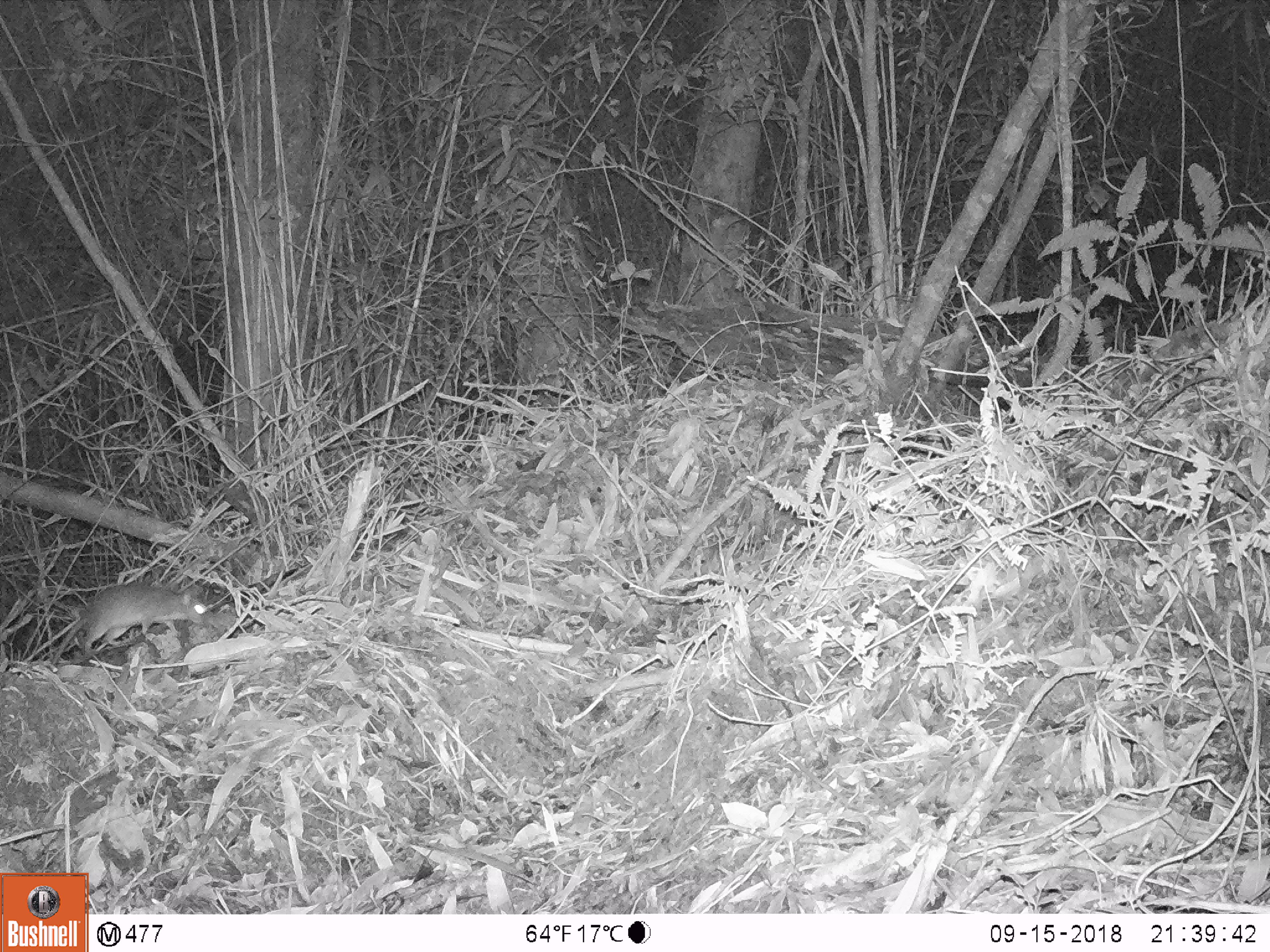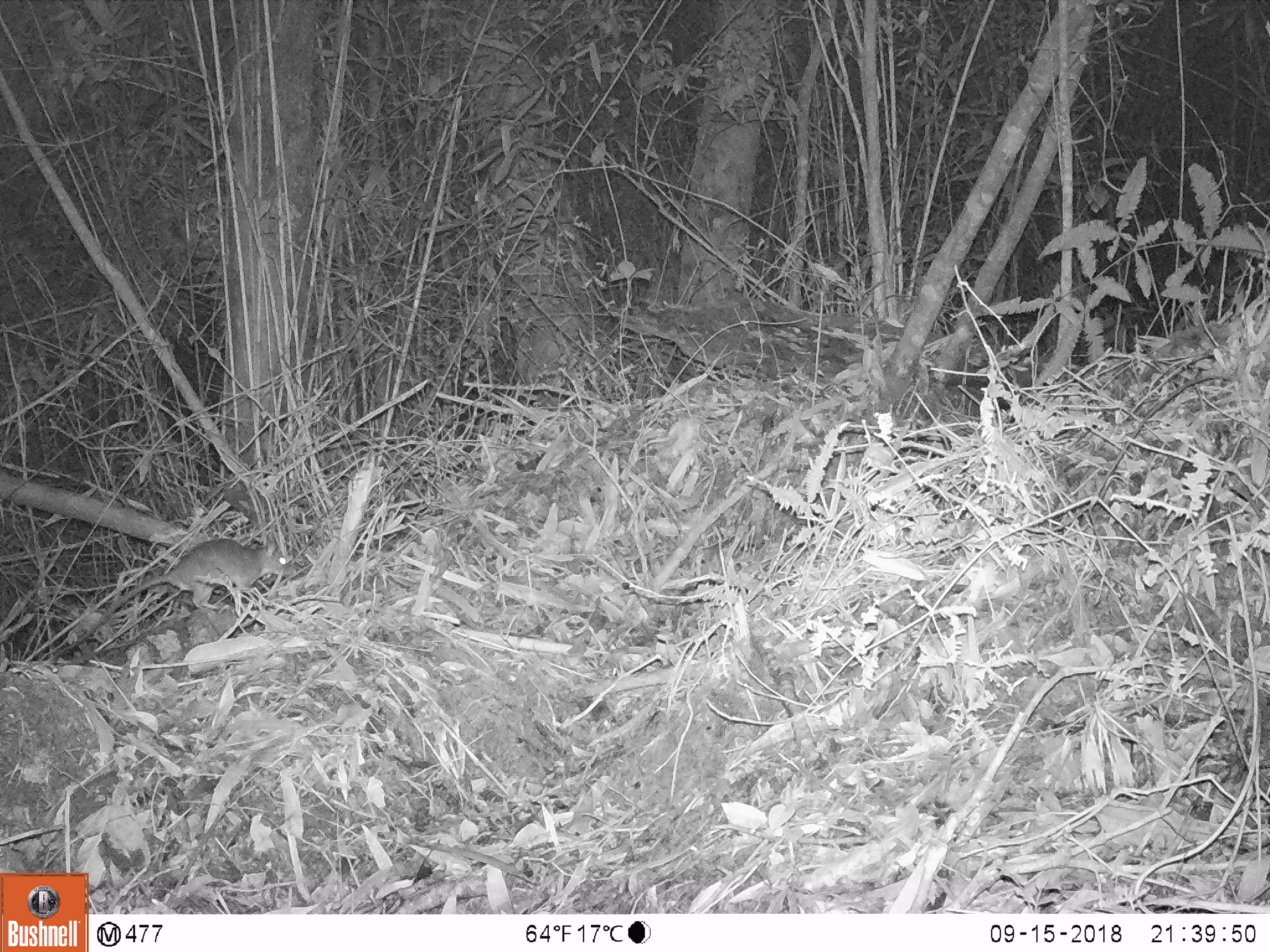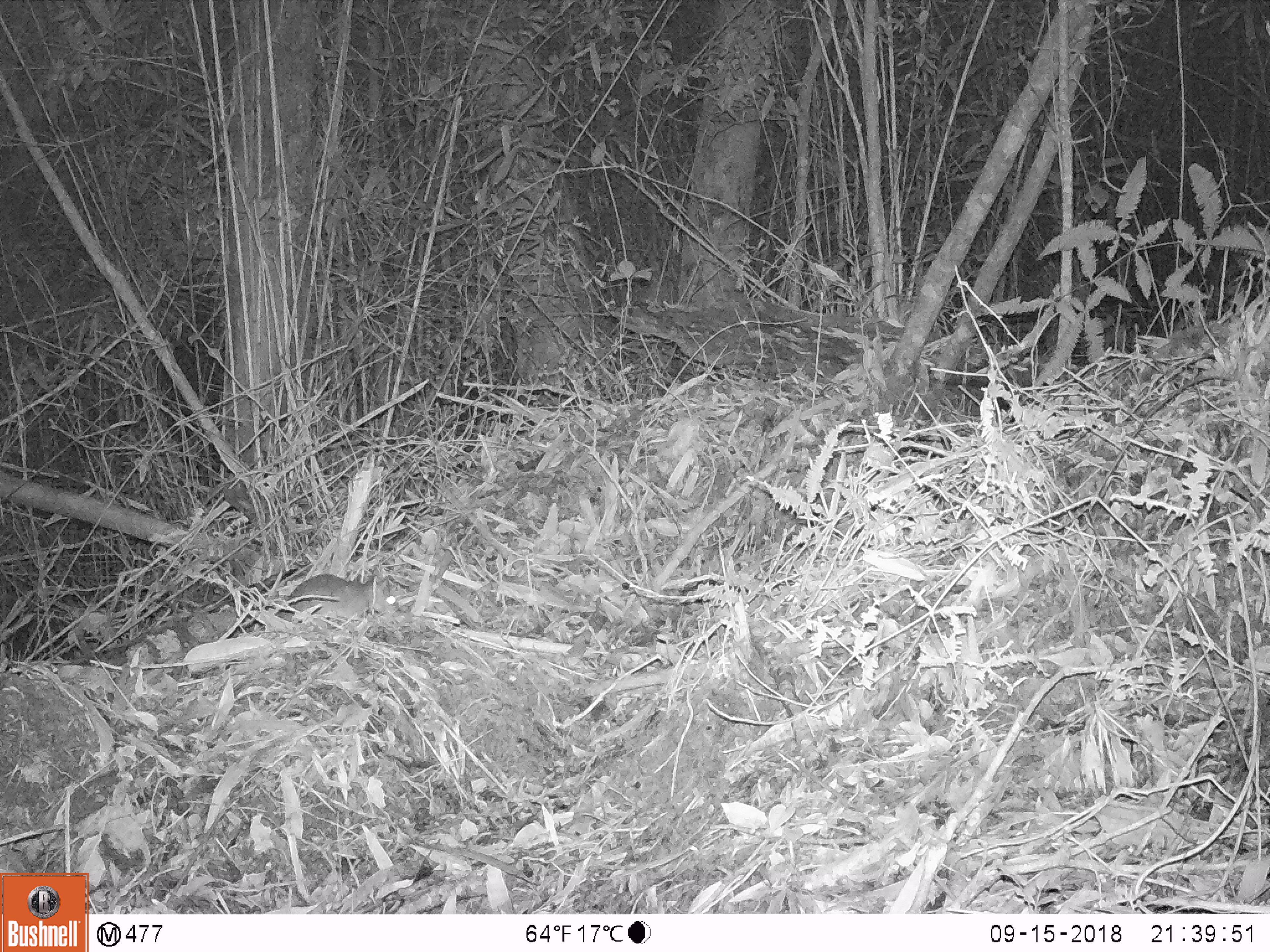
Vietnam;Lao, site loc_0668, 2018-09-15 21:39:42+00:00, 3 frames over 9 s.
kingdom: Animalia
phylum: Chordata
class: Mammalia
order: Rodentia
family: Muridae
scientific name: Muridae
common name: old-world mice and rats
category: unidentified murid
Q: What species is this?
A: Unidentified murid (old-world mice and rats) (Muridae).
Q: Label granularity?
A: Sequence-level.